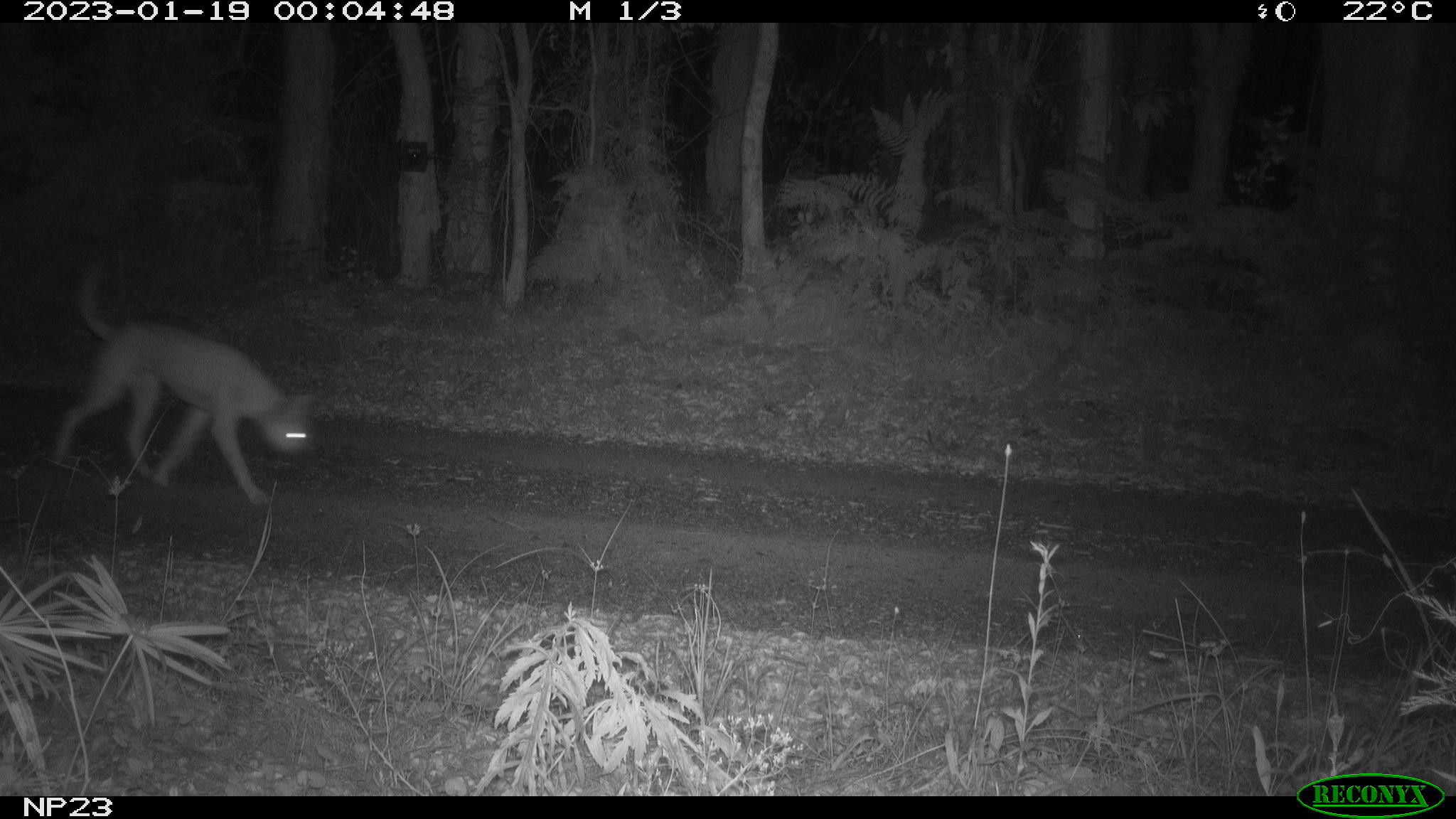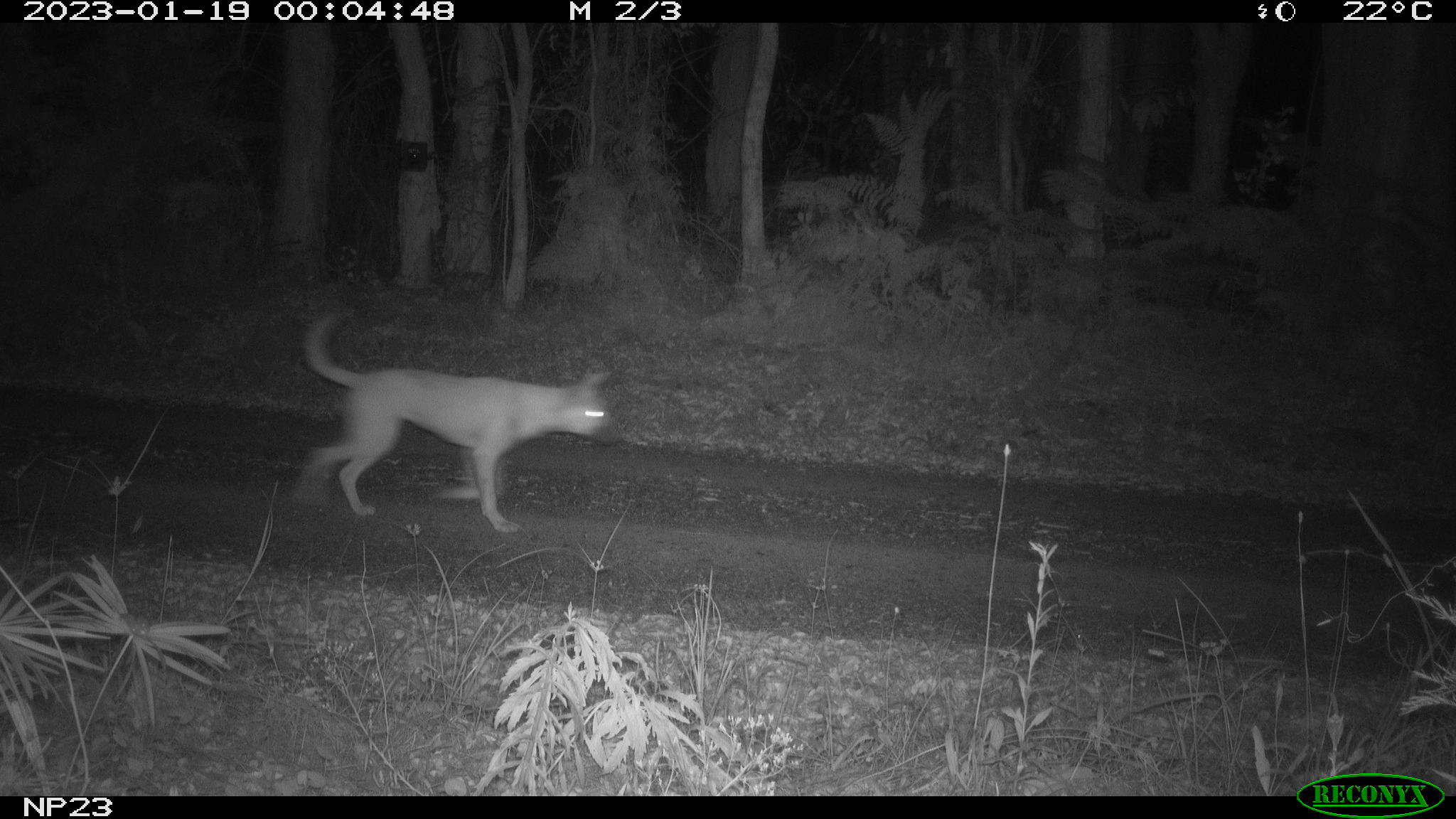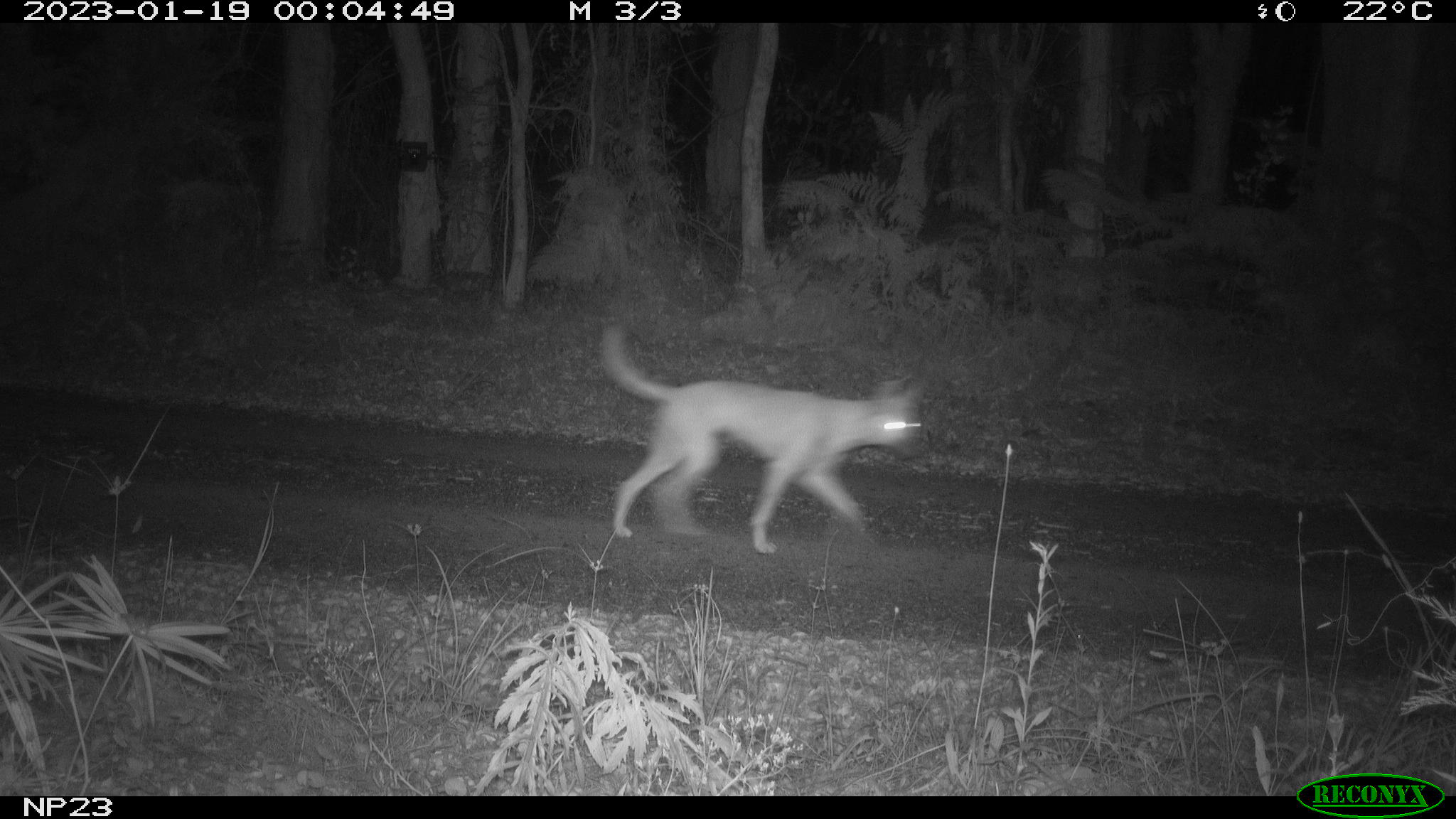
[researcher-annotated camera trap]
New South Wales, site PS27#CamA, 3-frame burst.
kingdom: Animalia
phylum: Chordata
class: Mammalia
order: Carnivora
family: Canidae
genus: Canis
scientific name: Canis familiaris dingo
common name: dingo